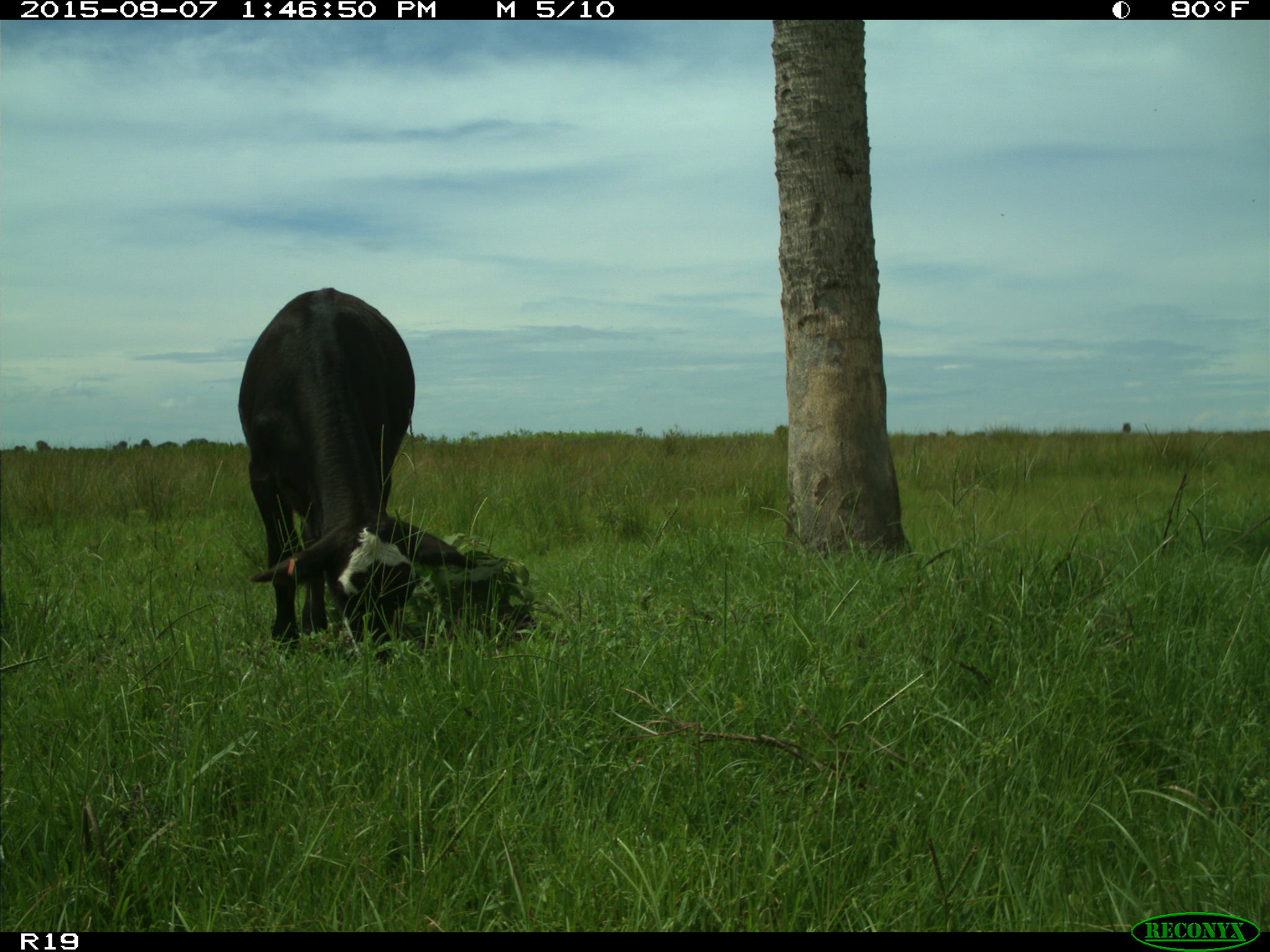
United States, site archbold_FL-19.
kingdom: Animalia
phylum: Chordata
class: Mammalia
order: Artiodactyla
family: Bovidae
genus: Bos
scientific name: Bos taurus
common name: domestic cow